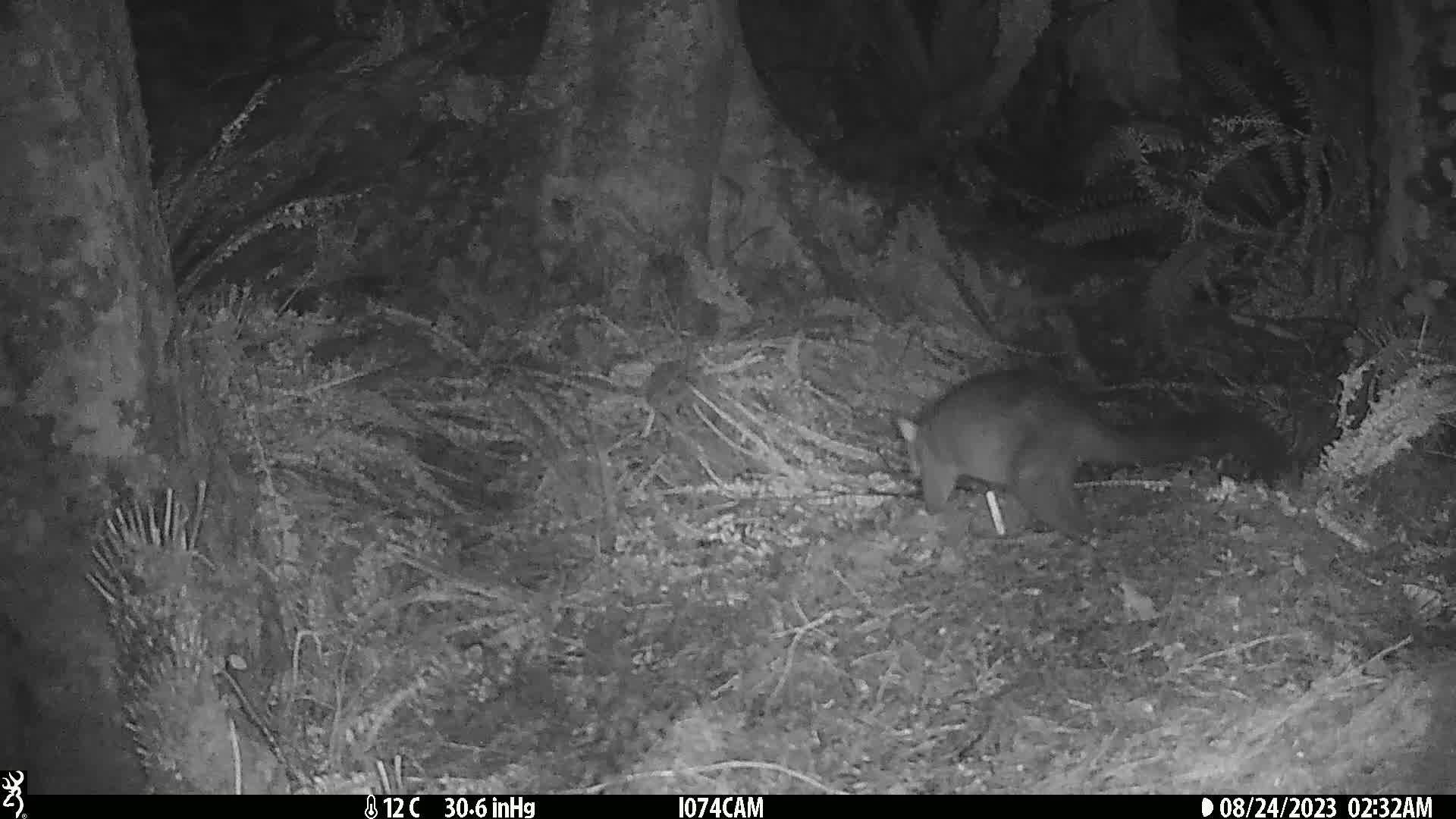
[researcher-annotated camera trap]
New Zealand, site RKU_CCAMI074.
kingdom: Animalia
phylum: Chordata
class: Mammalia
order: Diprotodontia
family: Phalangeridae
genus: Trichosurus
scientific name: Trichosurus vulpecula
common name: common brushtail possum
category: possum